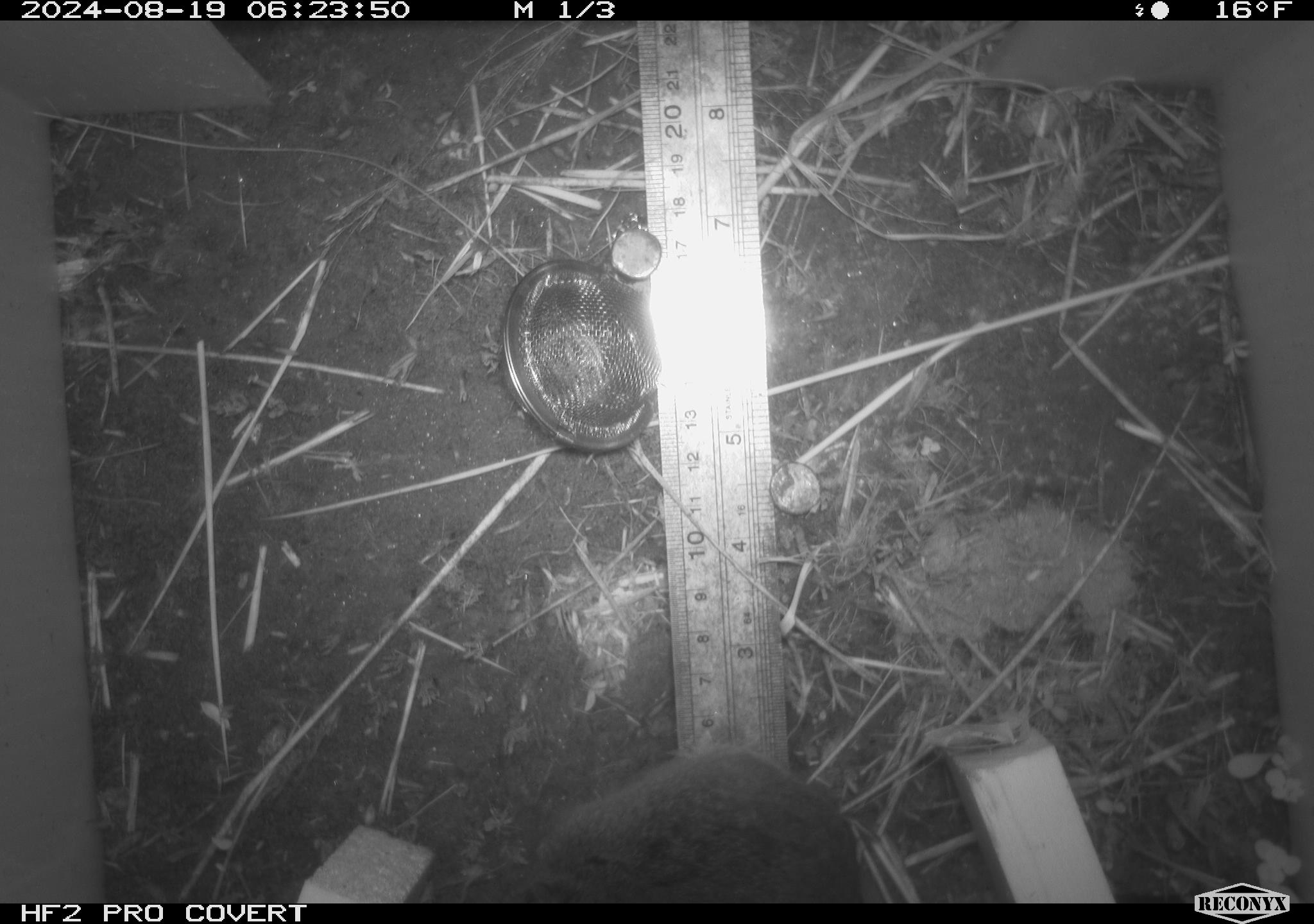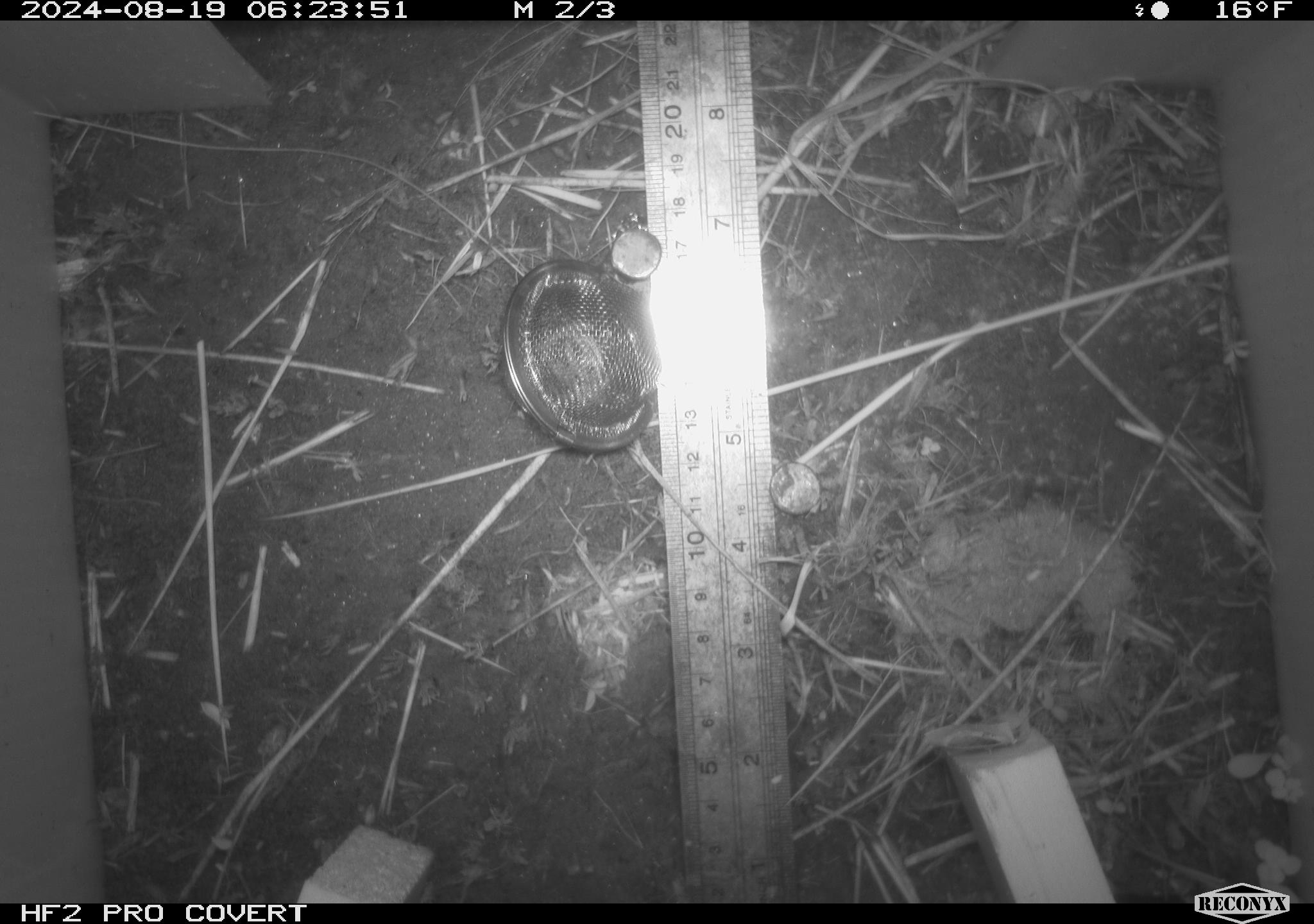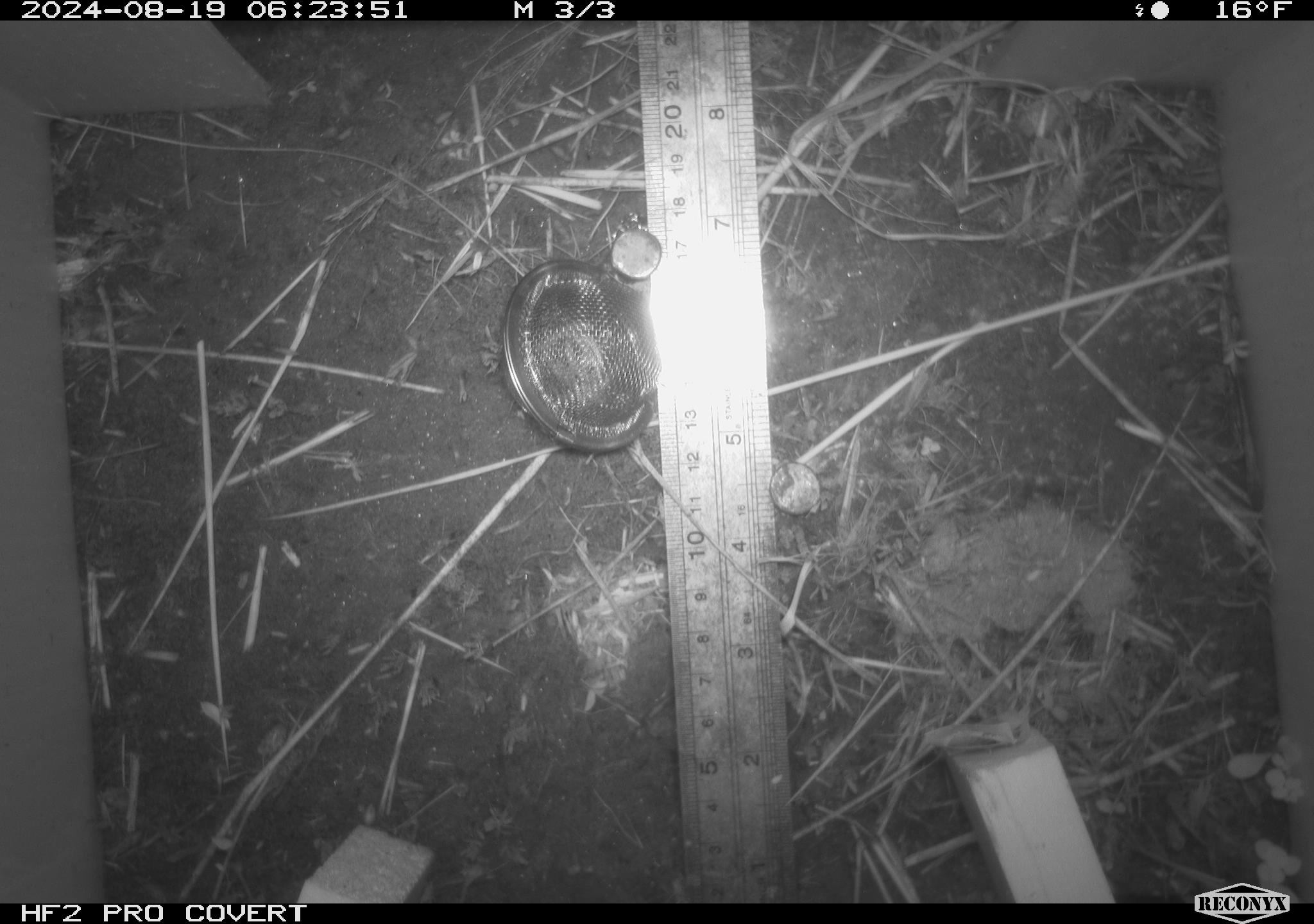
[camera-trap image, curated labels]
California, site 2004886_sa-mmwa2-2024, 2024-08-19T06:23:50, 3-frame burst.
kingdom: Animalia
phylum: Chordata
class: Mammalia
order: Rodentia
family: Cricetidae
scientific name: Arvicolinae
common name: voles, lemmings, and muskrats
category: arvicolinae subfamily